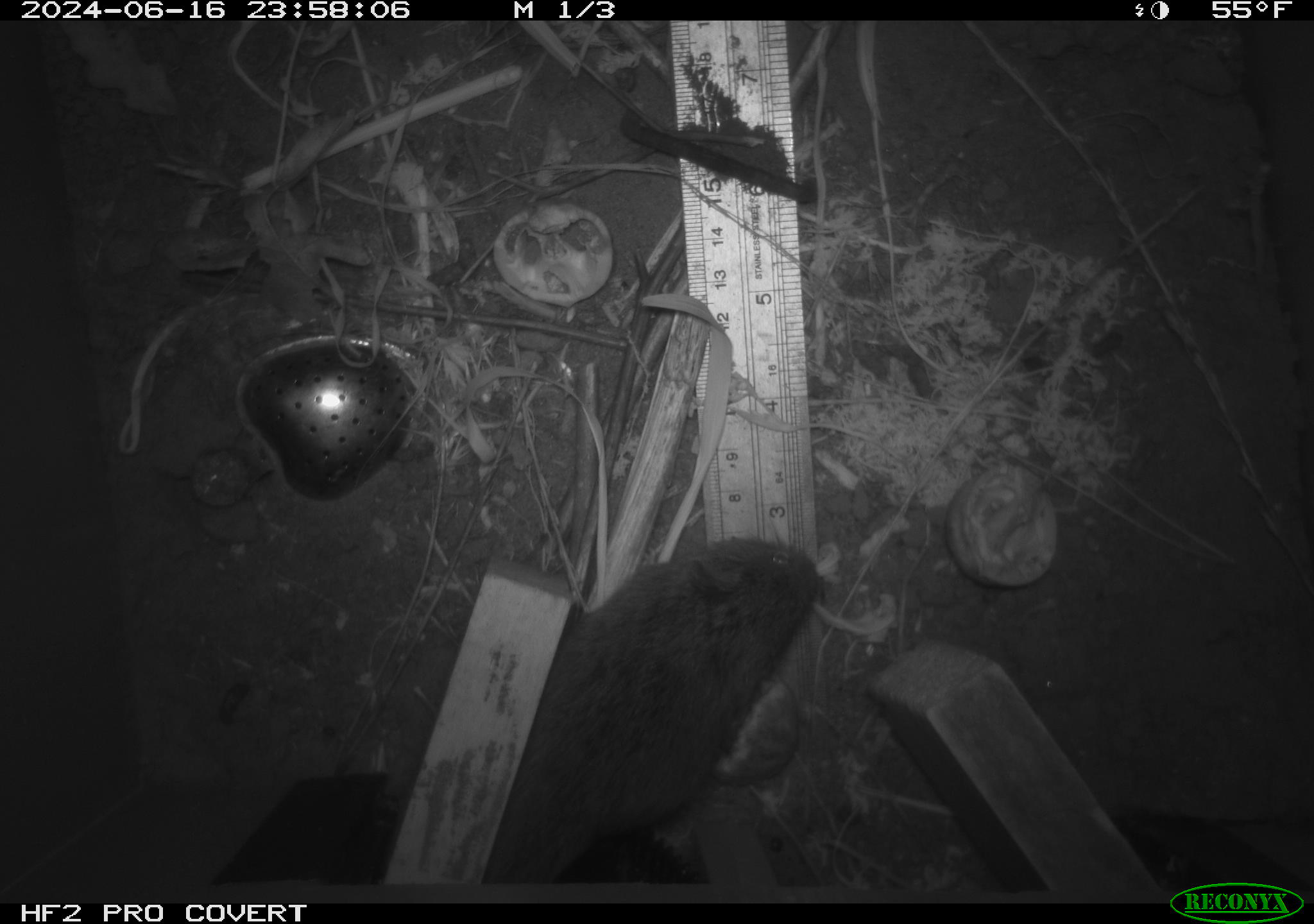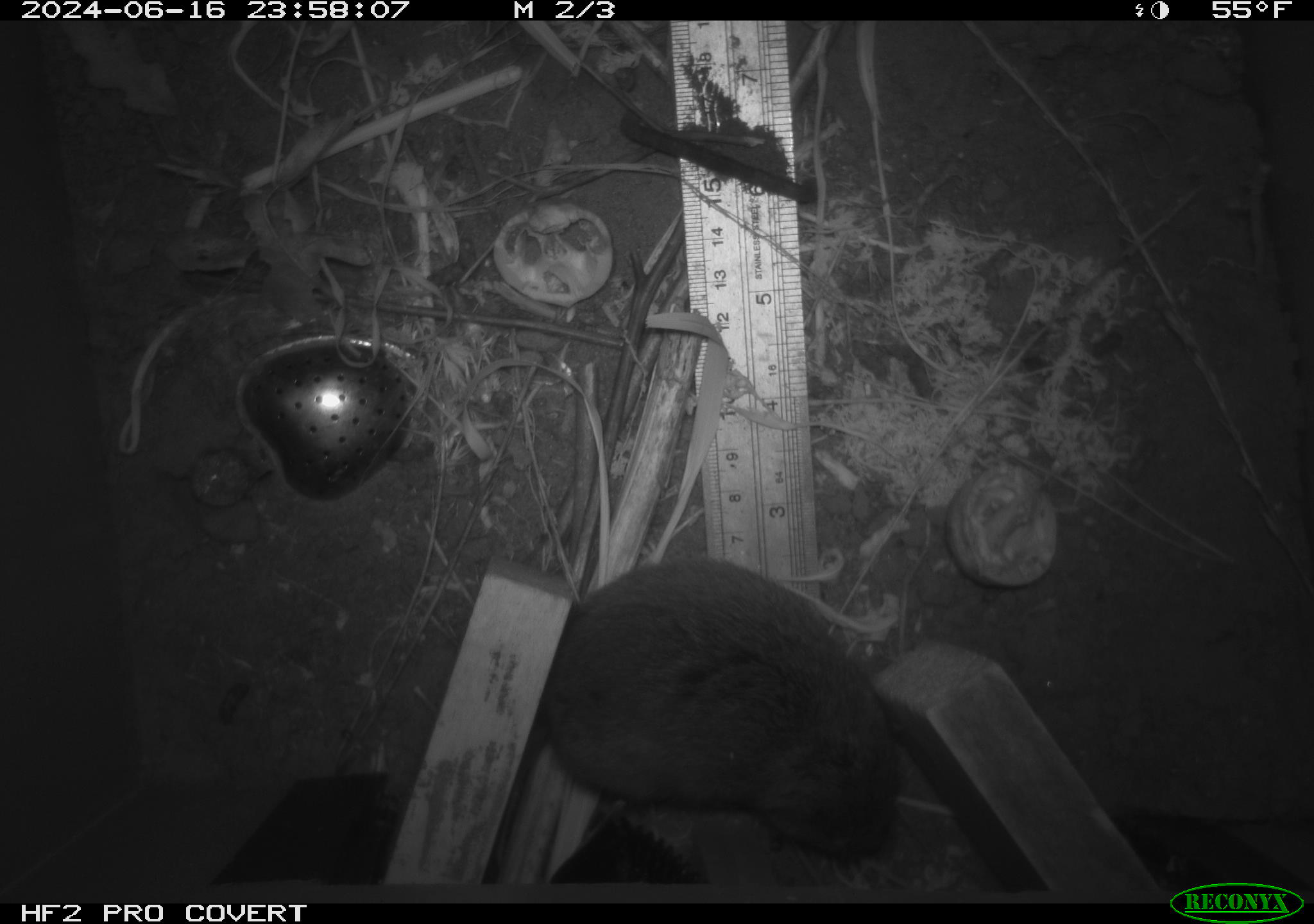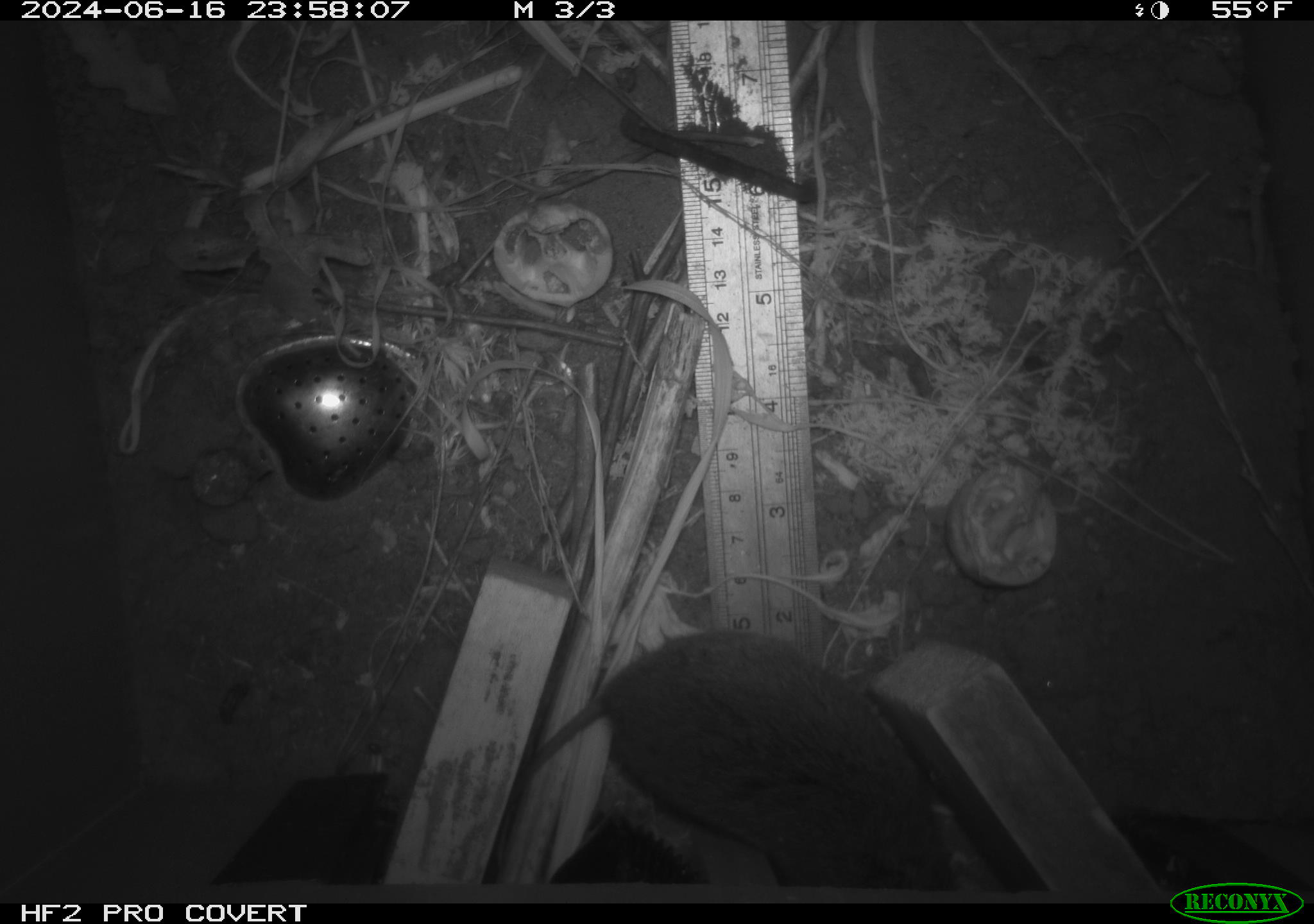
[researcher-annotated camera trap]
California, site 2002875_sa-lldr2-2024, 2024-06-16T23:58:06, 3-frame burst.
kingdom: Animalia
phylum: Chordata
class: Mammalia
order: Rodentia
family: Cricetidae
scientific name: Arvicolinae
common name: voles, lemmings, and muskrats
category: arvicolinae subfamily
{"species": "arvicolinae subfamily (voles, lemmings, and muskrats) (Arvicolinae)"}